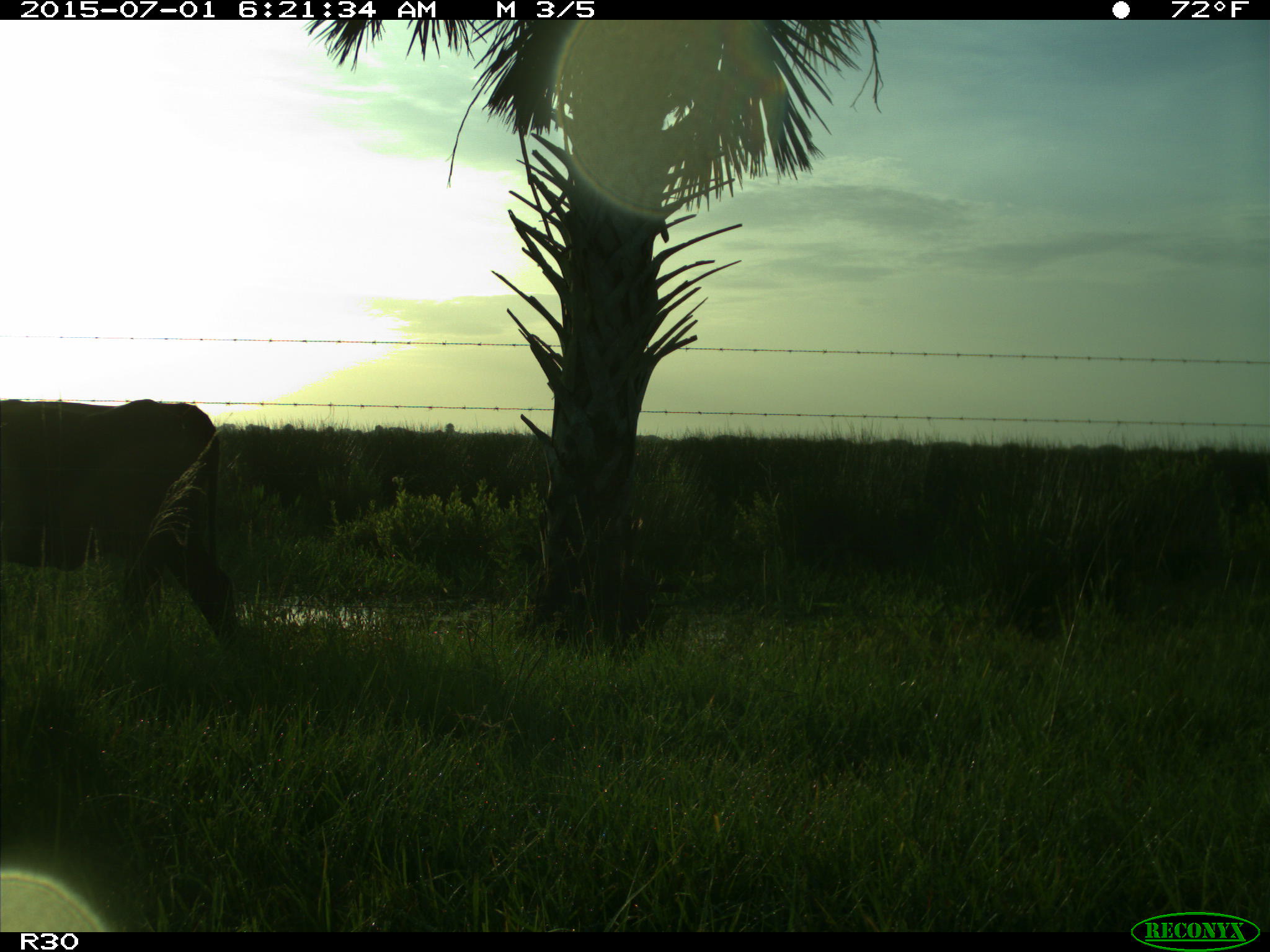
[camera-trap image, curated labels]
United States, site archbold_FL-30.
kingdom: Animalia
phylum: Chordata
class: Mammalia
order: Artiodactyla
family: Bovidae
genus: Bos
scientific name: Bos taurus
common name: domestic cow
Bos taurus (domestic cow).